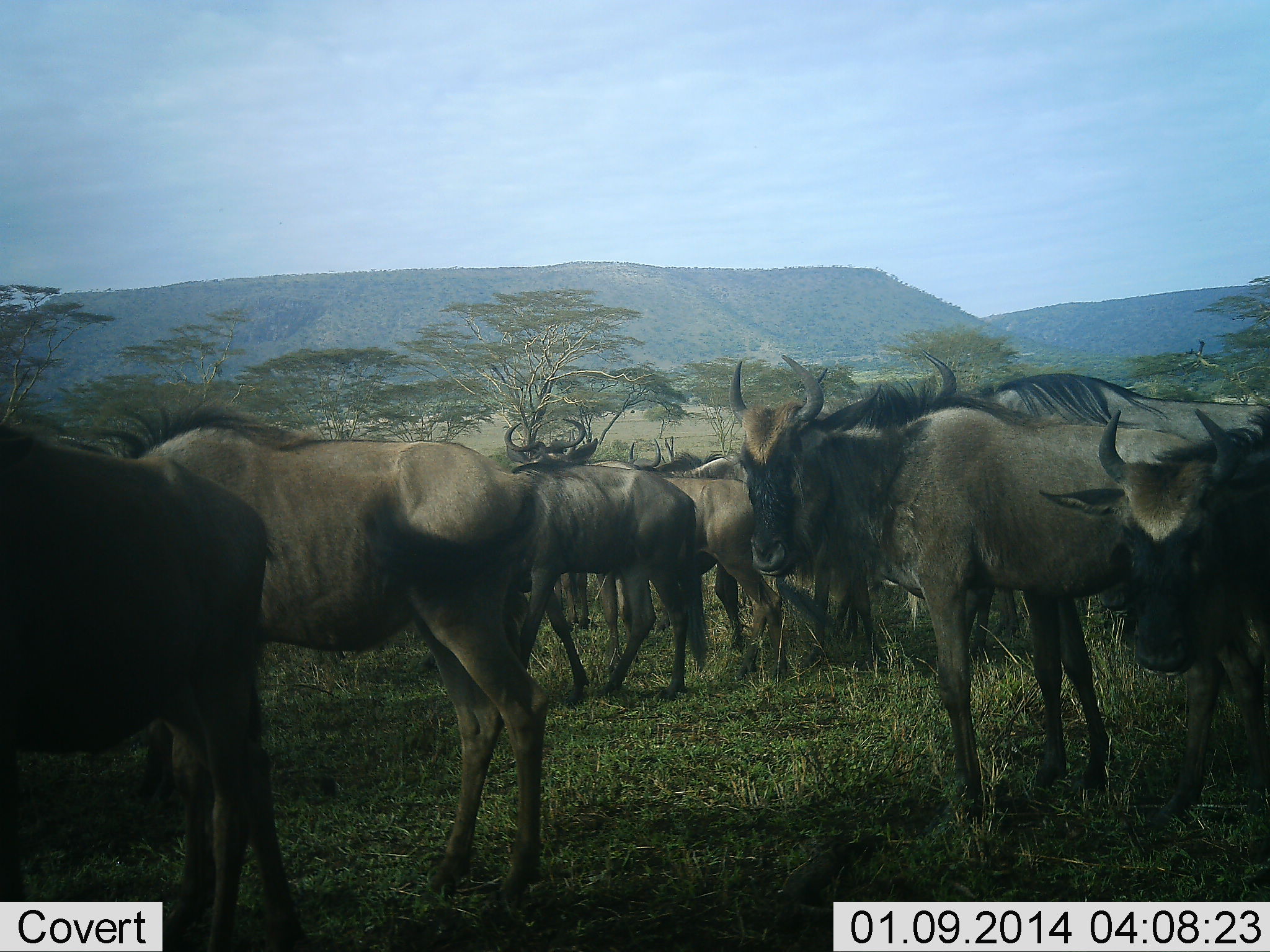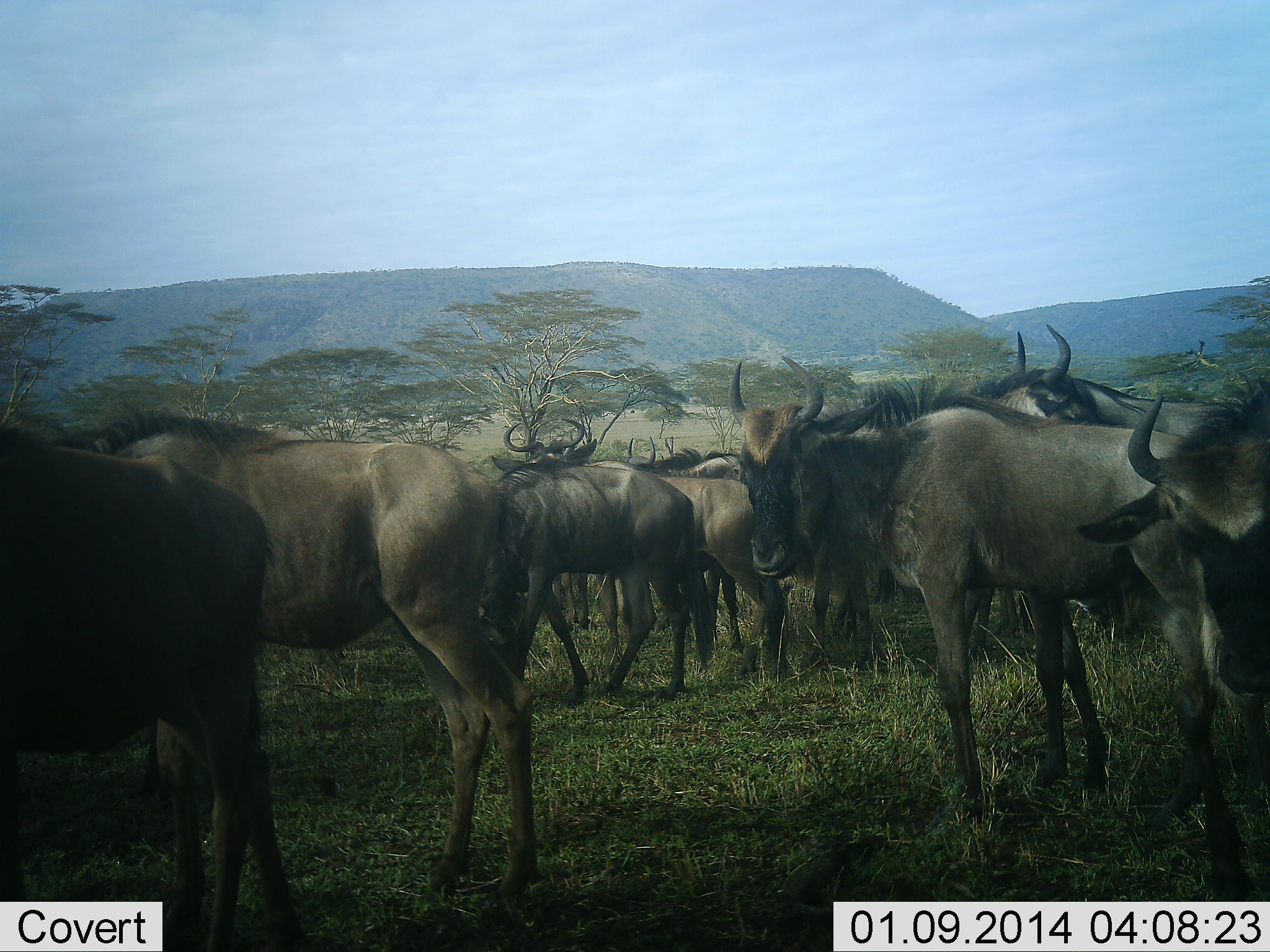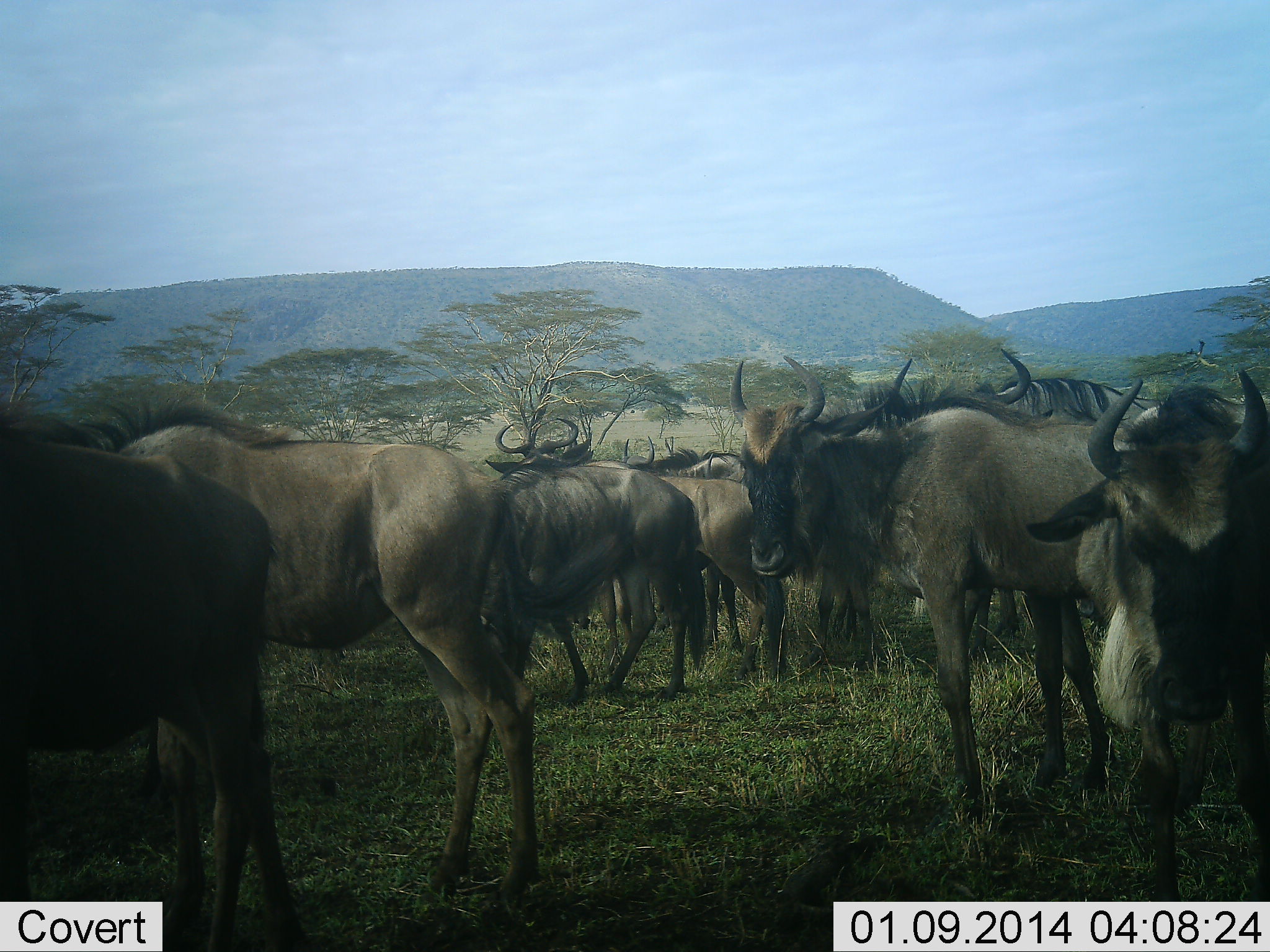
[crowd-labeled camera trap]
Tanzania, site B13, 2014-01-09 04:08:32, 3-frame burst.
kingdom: Animalia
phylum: Chordata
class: Mammalia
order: Artiodactyla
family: Bovidae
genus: Connochaetes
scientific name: Connochaetes taurinus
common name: blue wildebeest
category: wildebeest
Wildebeest (blue wildebeest) (Connochaetes taurinus), count 11-50. Behavior (volunteer vote fractions): standing 100%, resting 0%, moving 0%, interacting 0%. Young present (vote fraction): 0%. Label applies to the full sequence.